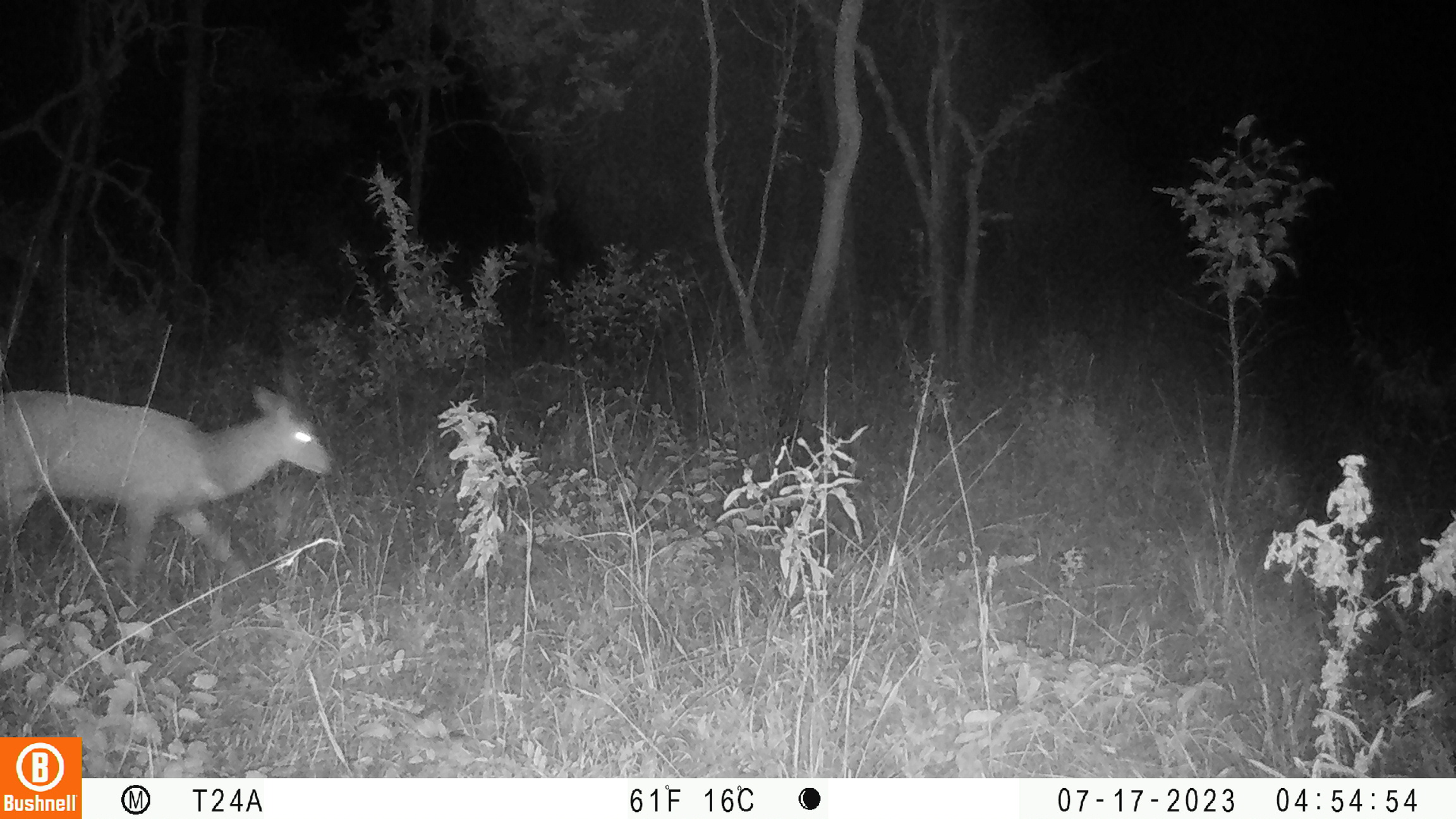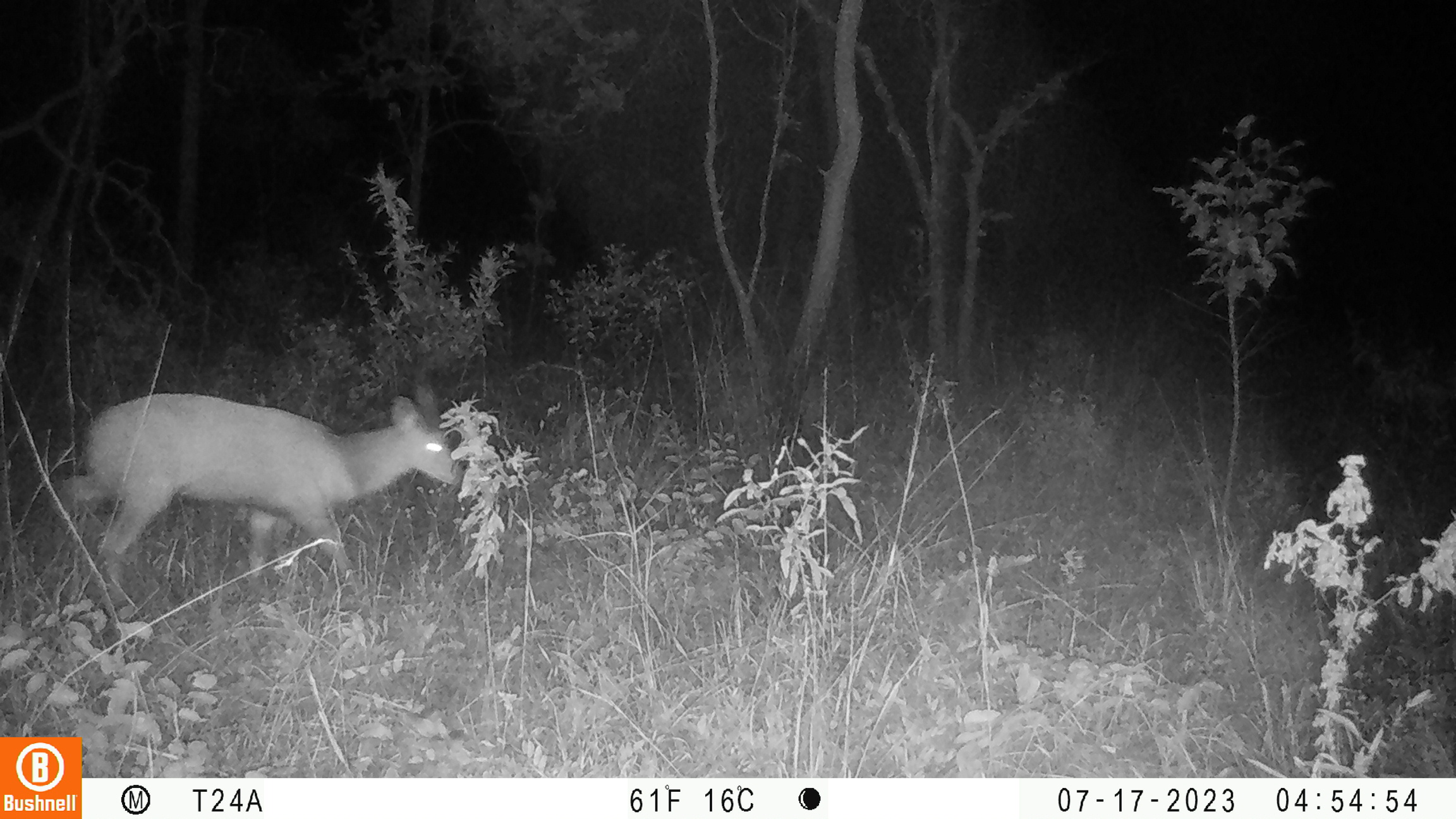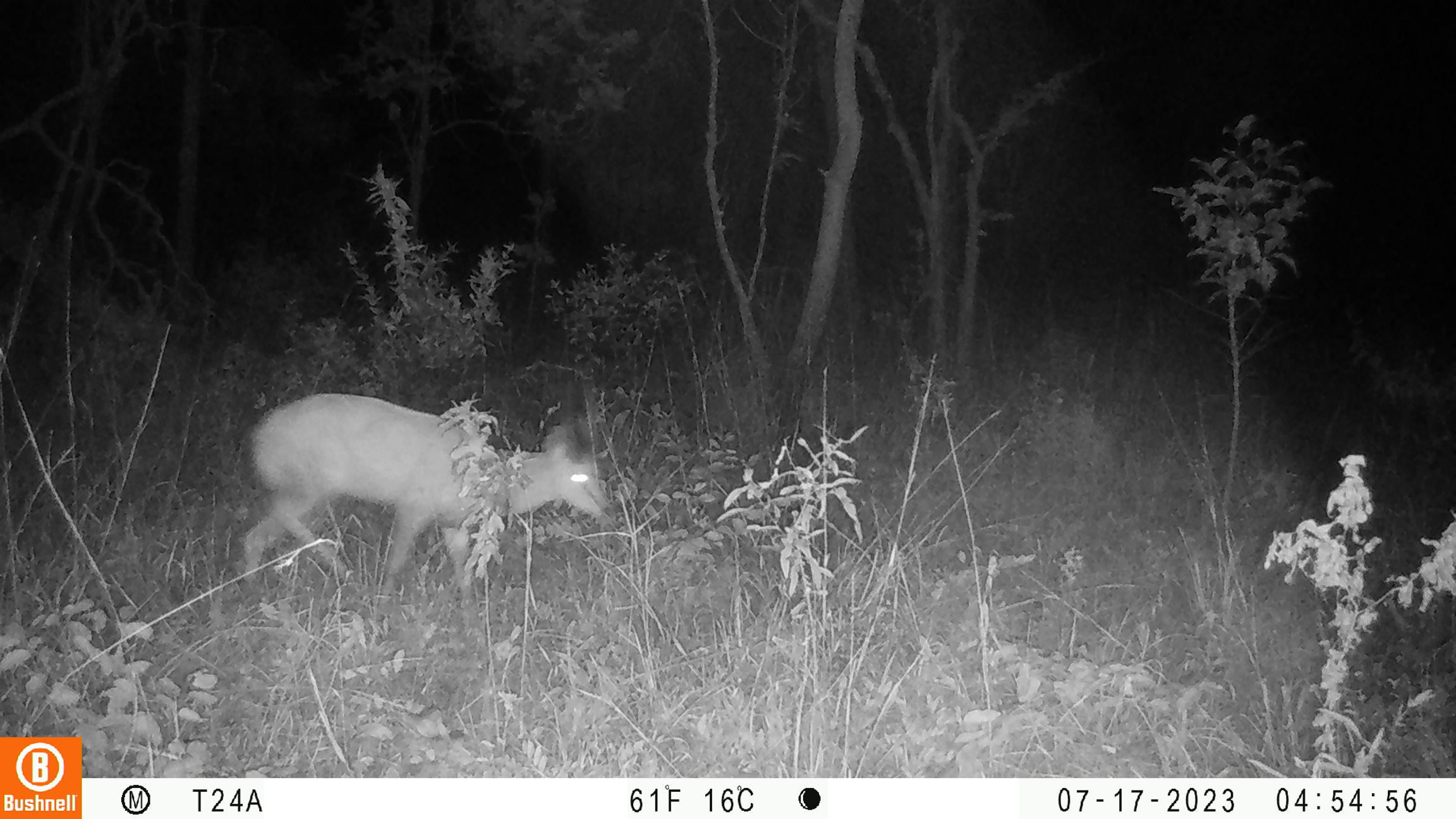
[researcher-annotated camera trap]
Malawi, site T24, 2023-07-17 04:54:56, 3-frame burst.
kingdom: Animalia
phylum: Chordata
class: Mammalia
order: Artiodactyla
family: Bovidae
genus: Tragelaphus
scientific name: Tragelaphus sylvaticus sylvaticus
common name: cape bushbuck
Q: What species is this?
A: Cape bushbuck (Tragelaphus sylvaticus sylvaticus).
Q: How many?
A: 1.